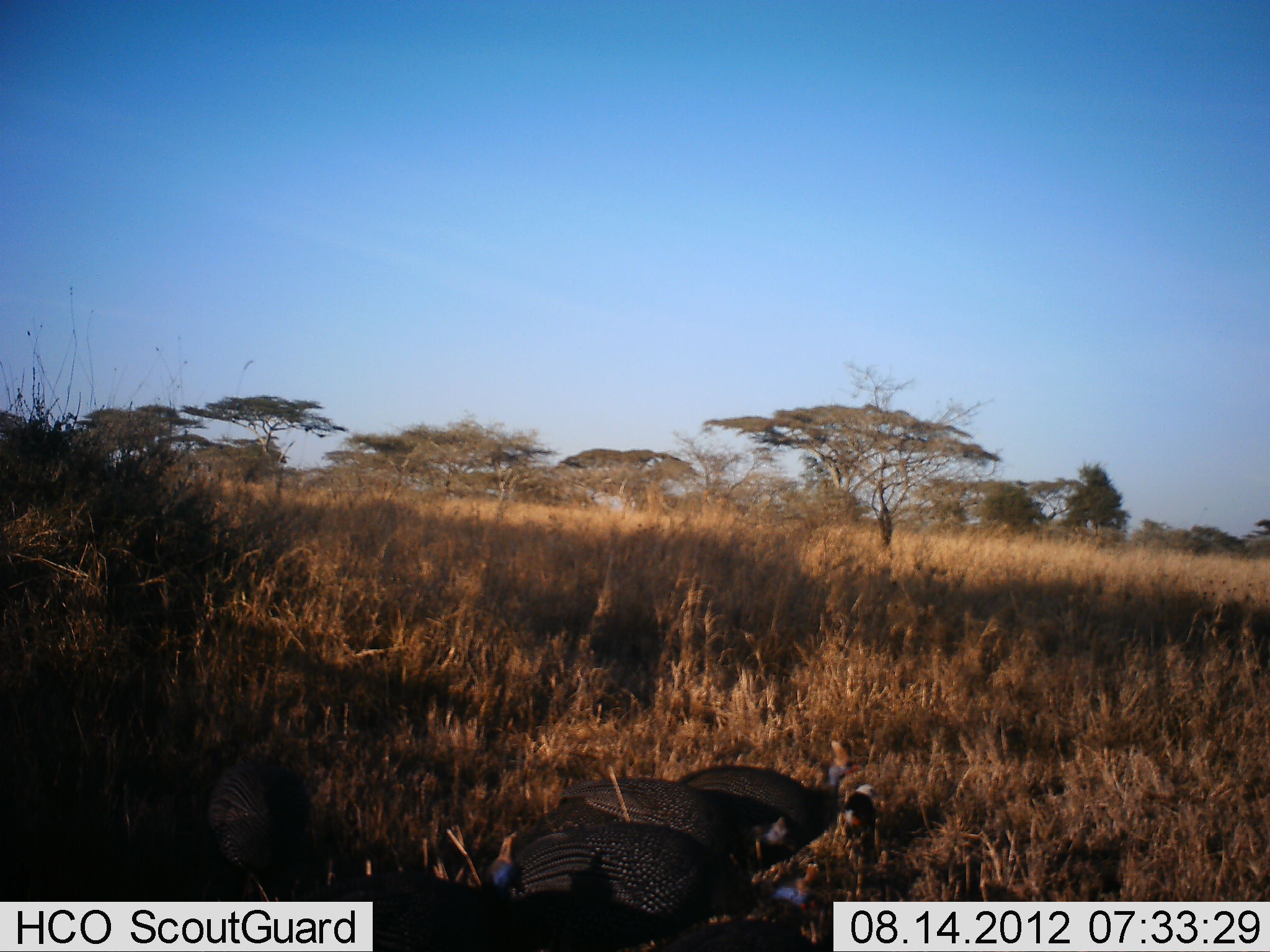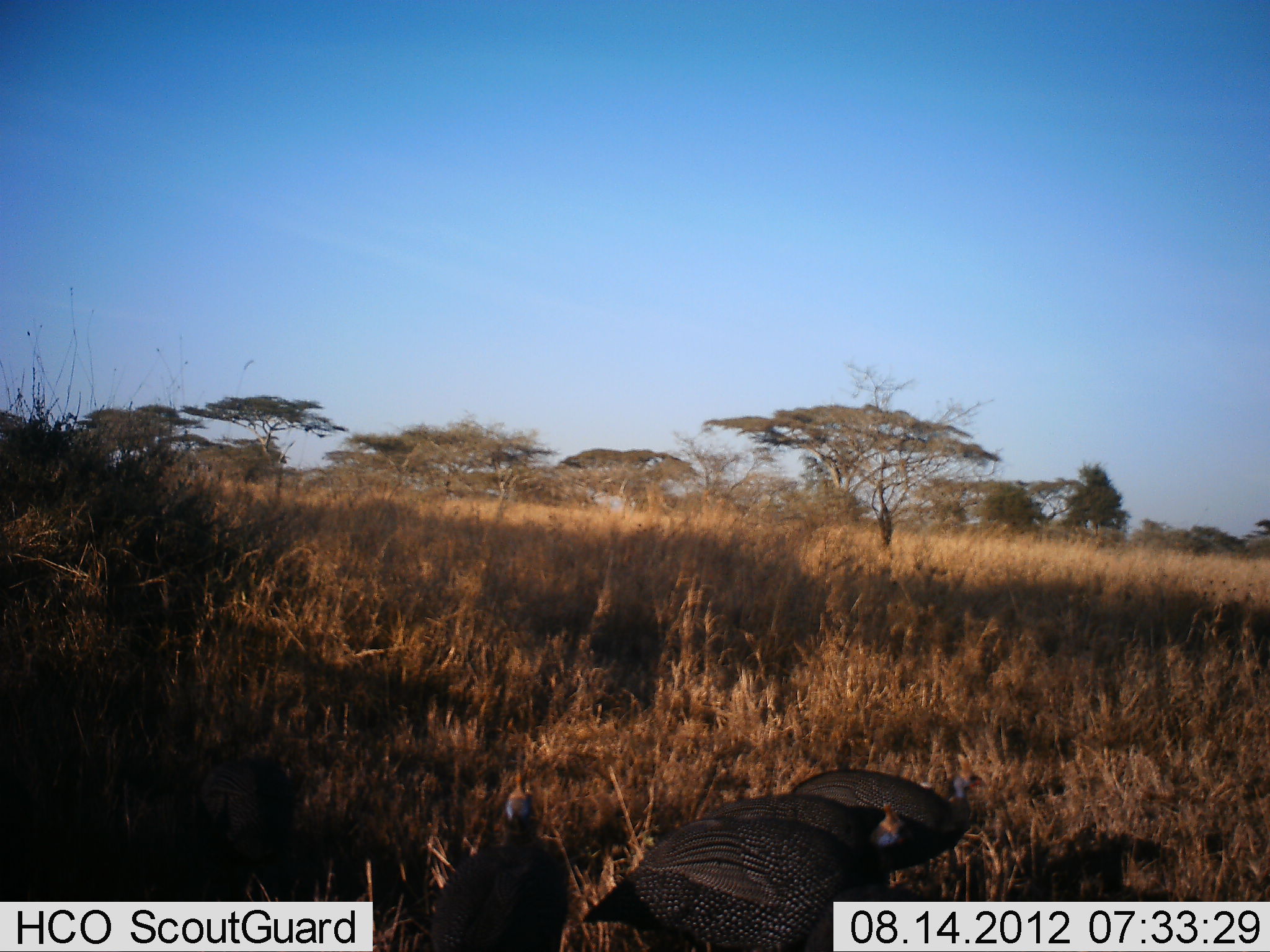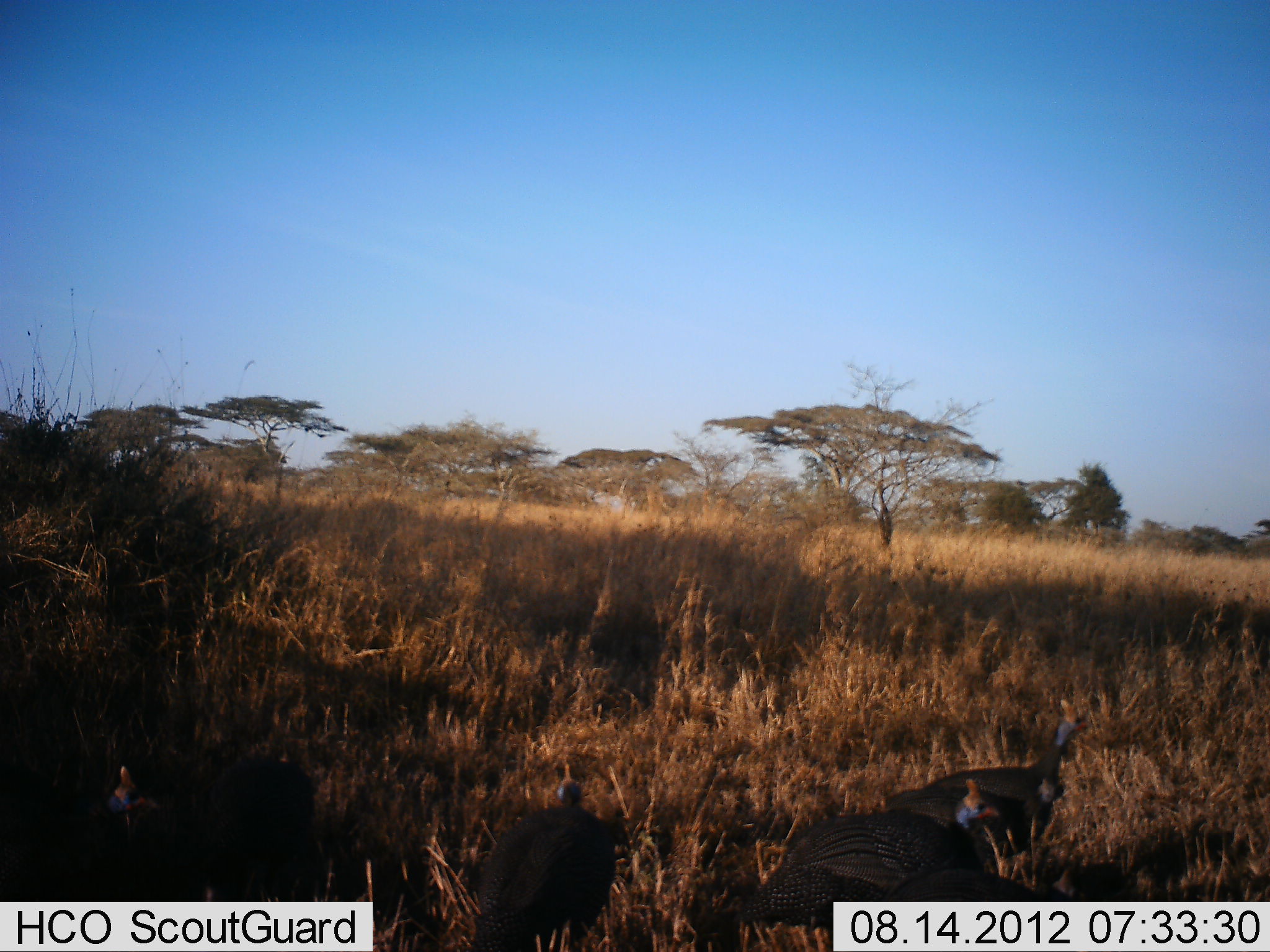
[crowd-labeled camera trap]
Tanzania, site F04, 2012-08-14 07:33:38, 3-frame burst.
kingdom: Animalia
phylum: Chordata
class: Aves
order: Galliformes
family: Numididae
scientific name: Numididae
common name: guinea fowl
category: guineafowl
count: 4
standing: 0%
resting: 0%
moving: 100%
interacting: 0%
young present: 0%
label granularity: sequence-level